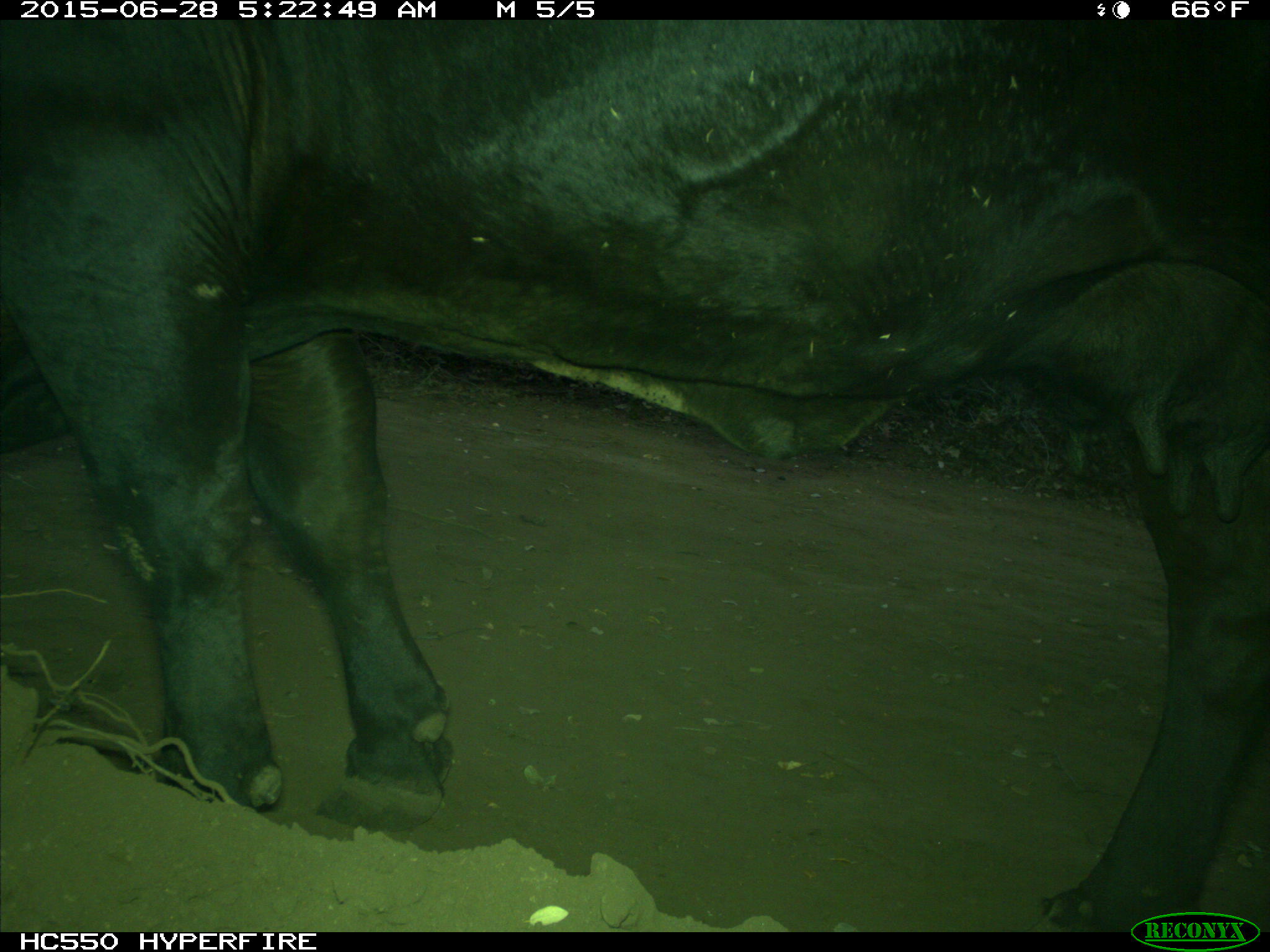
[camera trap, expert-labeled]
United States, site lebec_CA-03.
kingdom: Animalia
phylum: Chordata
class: Mammalia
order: Artiodactyla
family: Bovidae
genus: Bos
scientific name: Bos taurus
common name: domestic cow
Bos taurus (domestic cow).